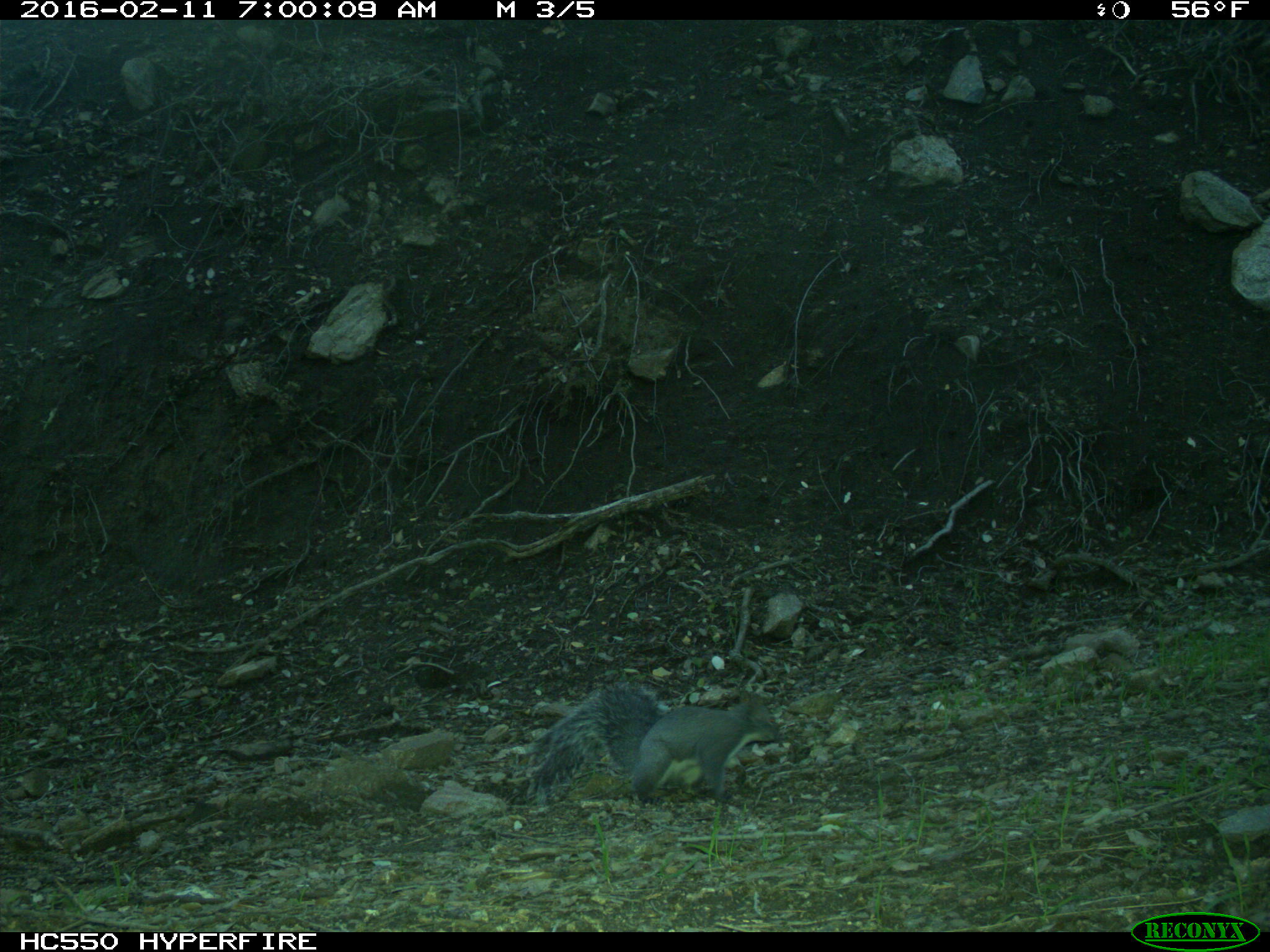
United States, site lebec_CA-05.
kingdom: Animalia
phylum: Chordata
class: Mammalia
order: Rodentia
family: Sciuridae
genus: Sciurus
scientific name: Sciurus carolinensis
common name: eastern gray squirrel